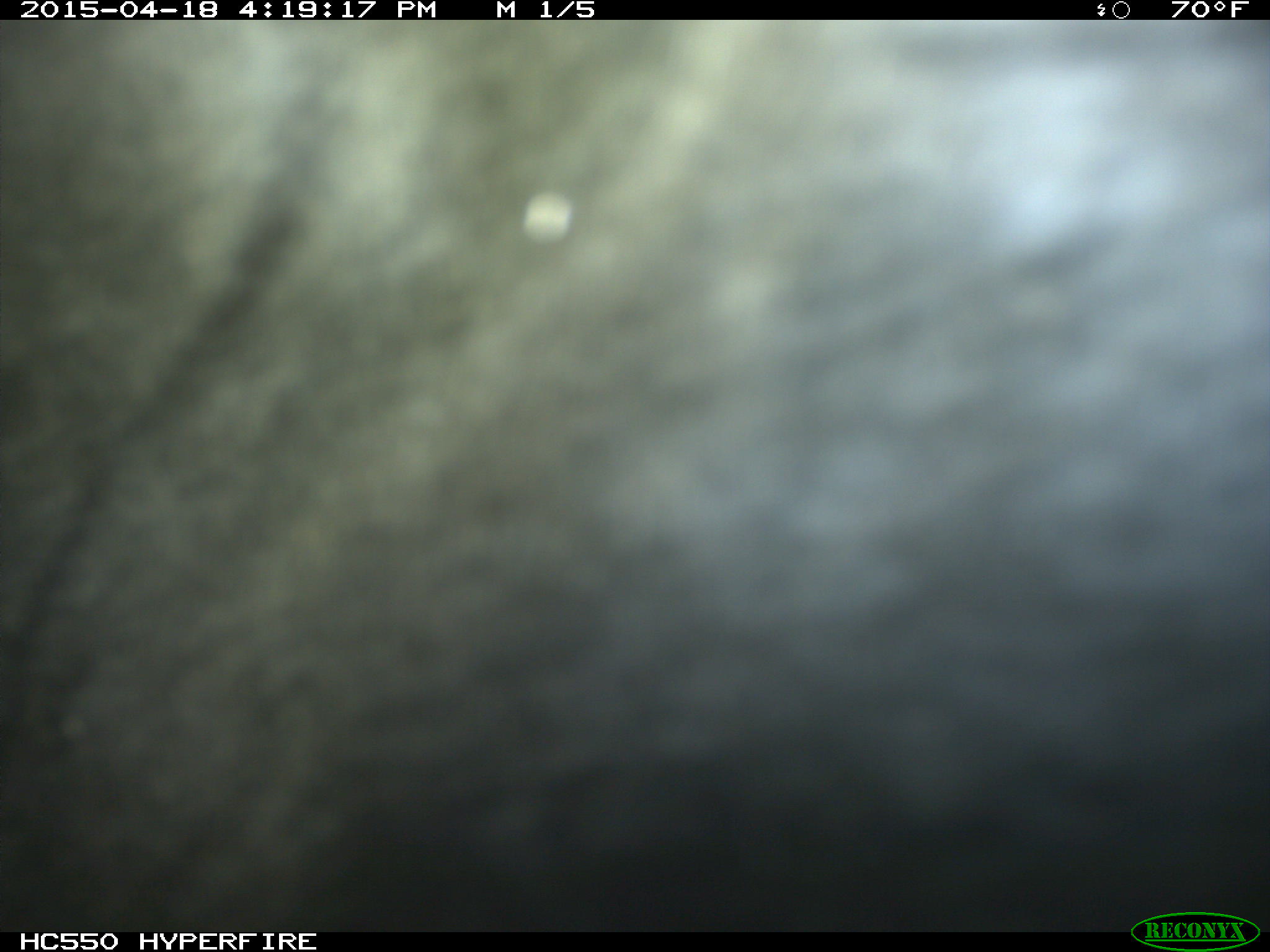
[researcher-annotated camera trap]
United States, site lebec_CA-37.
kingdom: Animalia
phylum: Chordata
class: Mammalia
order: Artiodactyla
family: Bovidae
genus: Bos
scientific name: Bos taurus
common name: domestic cow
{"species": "Bos taurus (domestic cow)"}